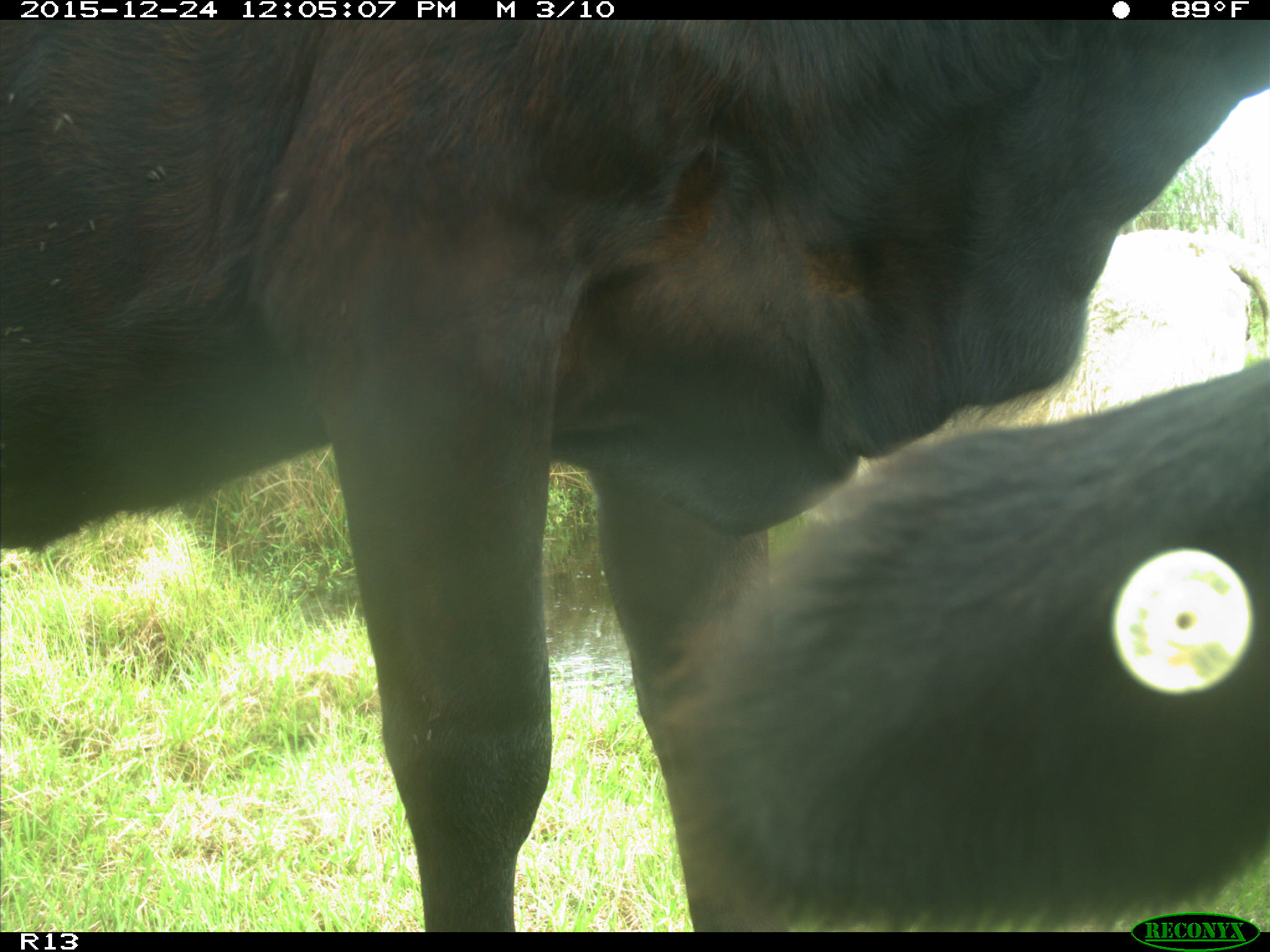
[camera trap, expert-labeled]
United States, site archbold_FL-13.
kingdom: Animalia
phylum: Chordata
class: Mammalia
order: Artiodactyla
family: Bovidae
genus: Bos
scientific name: Bos taurus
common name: domestic cow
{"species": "Bos taurus (domestic cow)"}